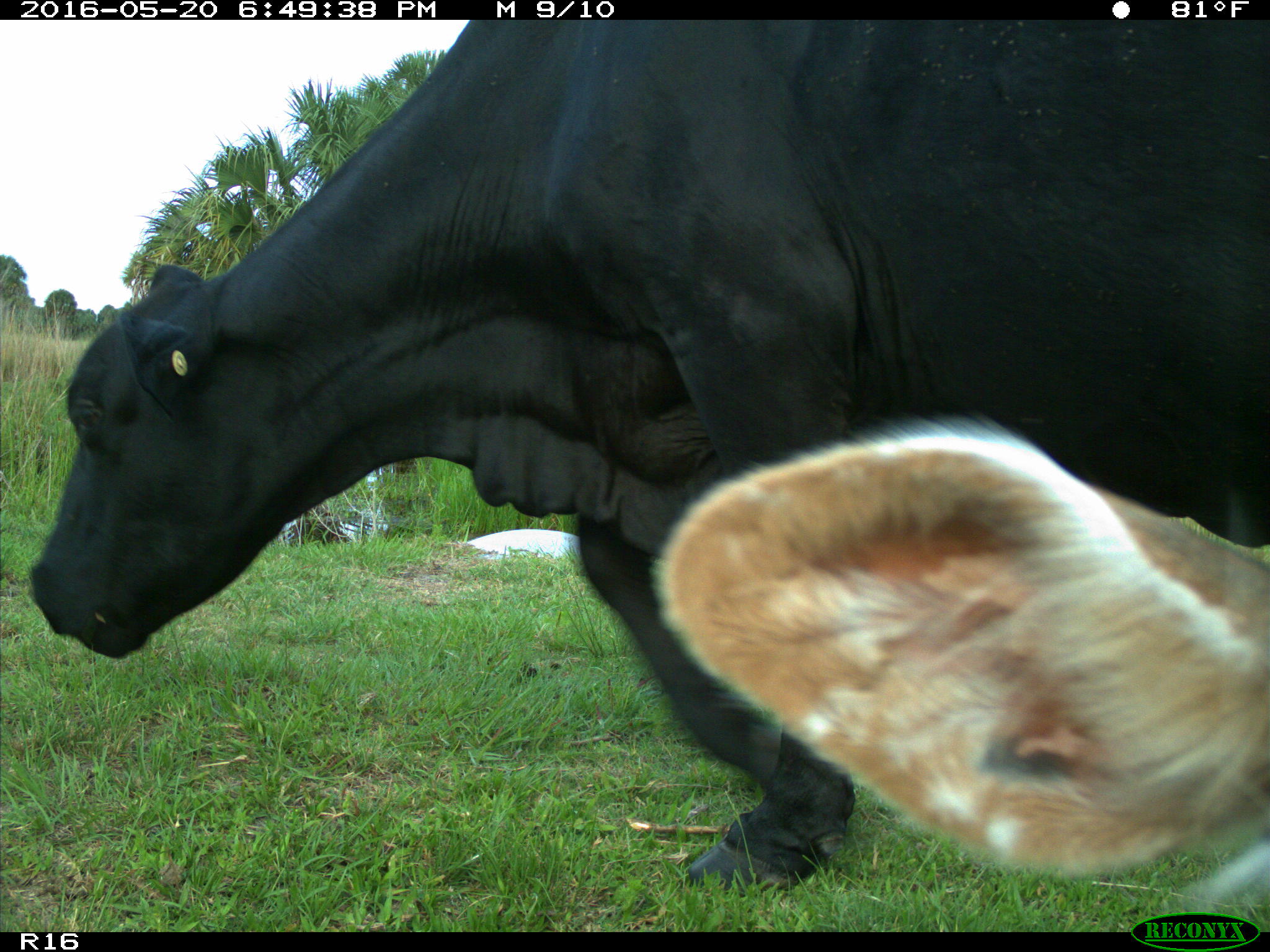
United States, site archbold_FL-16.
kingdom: Animalia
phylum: Chordata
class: Mammalia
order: Artiodactyla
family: Bovidae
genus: Bos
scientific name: Bos taurus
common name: domestic cow